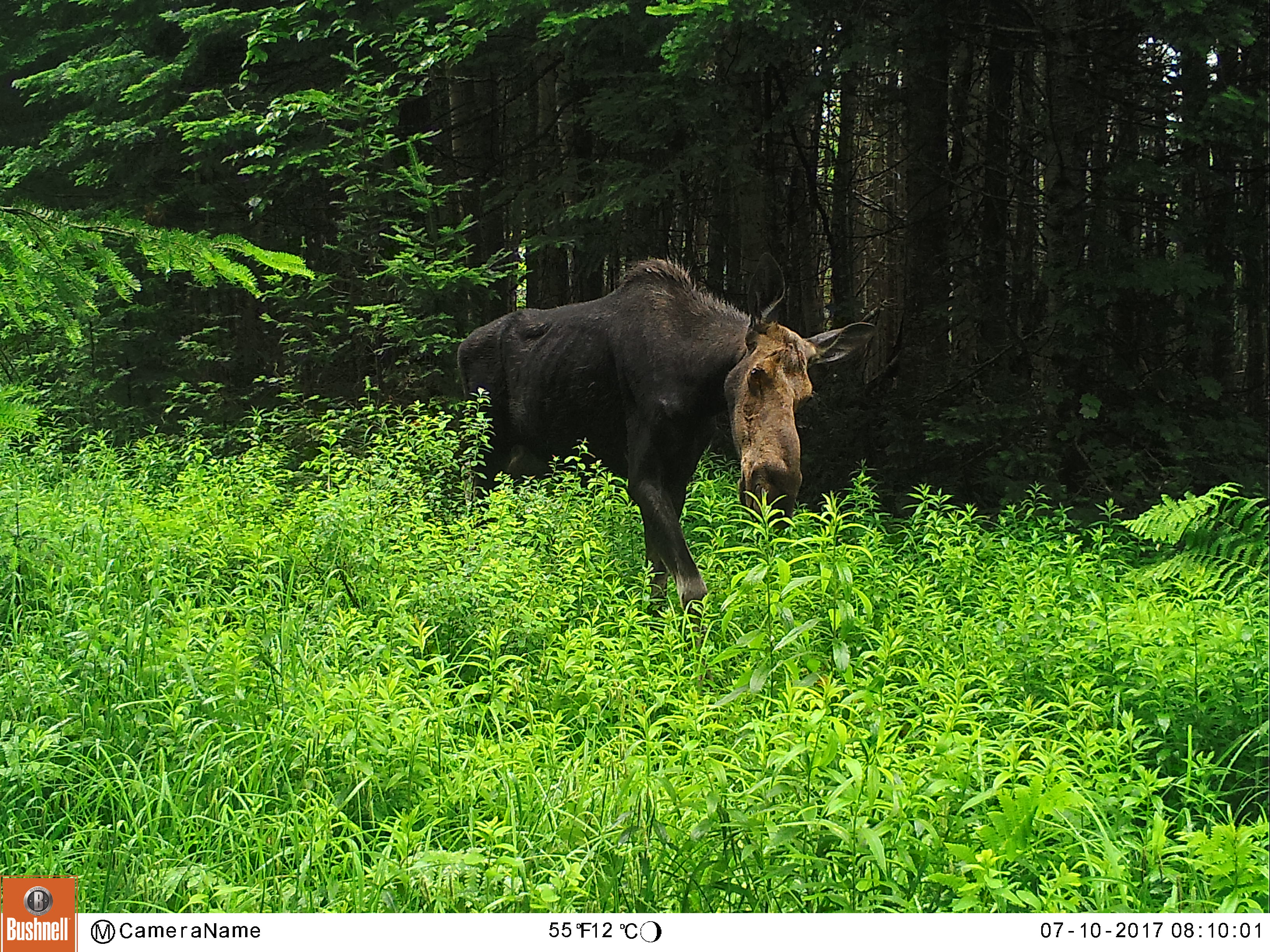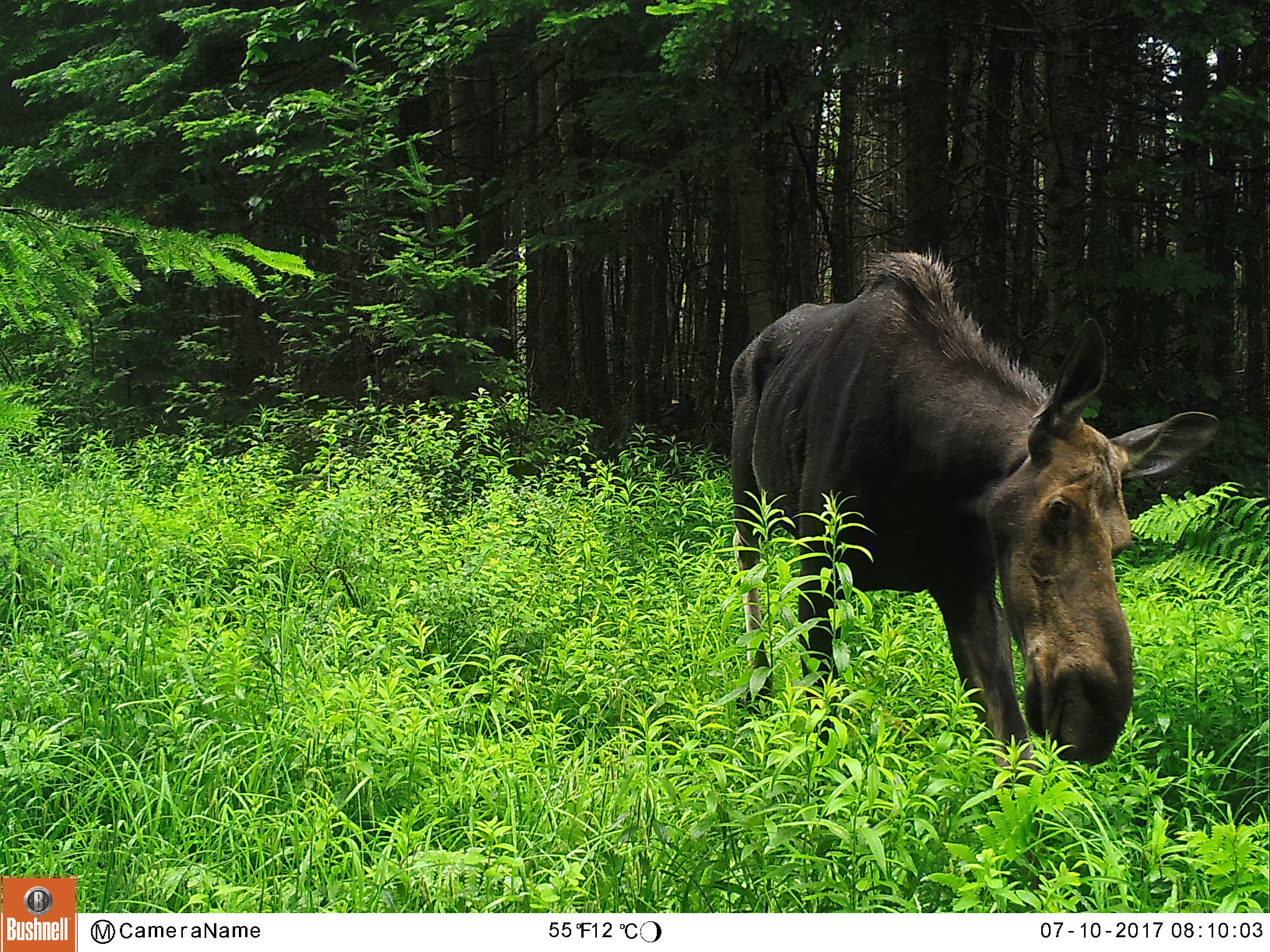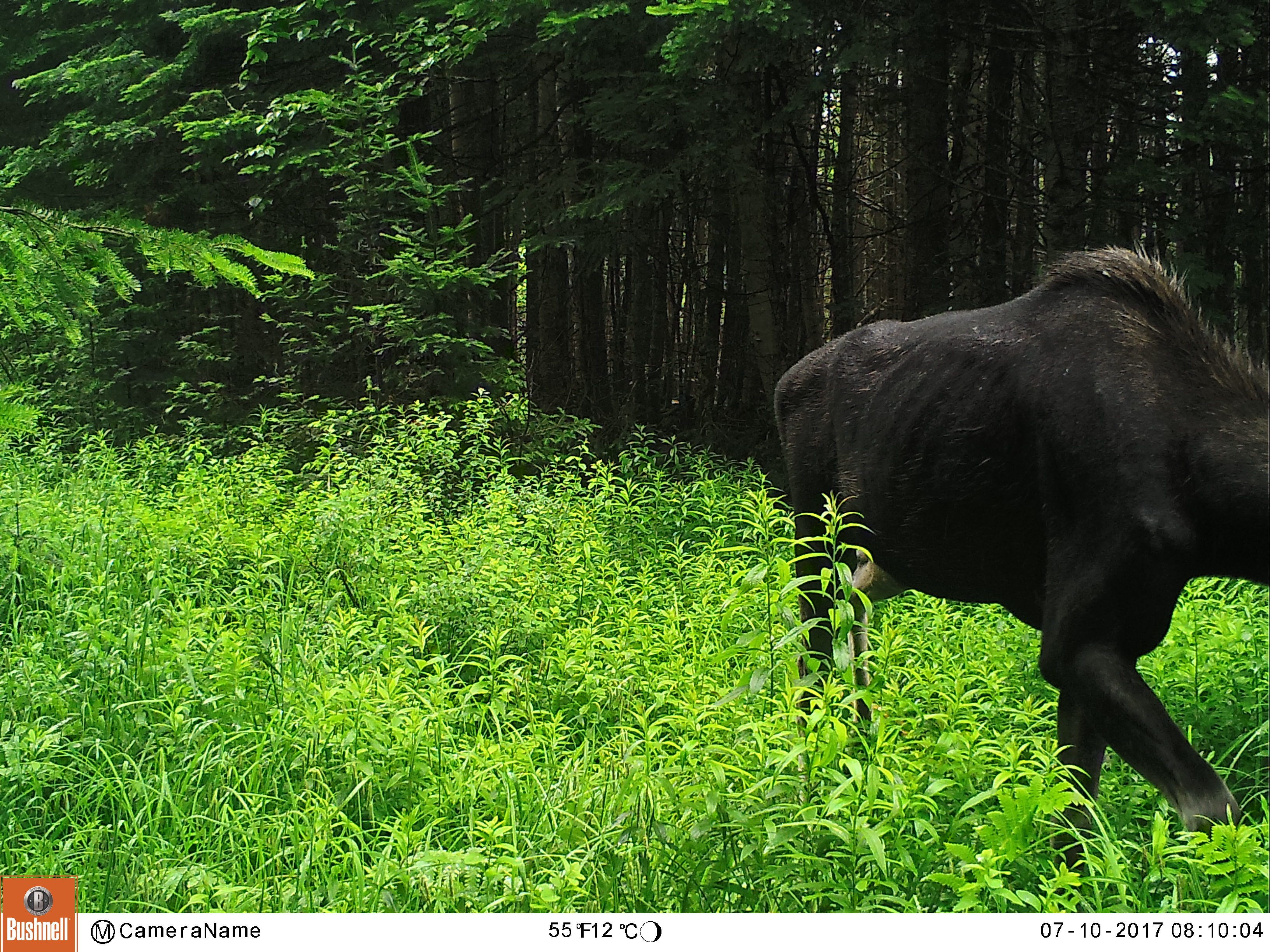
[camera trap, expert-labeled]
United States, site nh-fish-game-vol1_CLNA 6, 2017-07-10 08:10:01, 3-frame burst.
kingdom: Animalia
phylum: Chordata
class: Mammalia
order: Artiodactyla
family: Cervidae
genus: Alces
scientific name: Alces alces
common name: moose